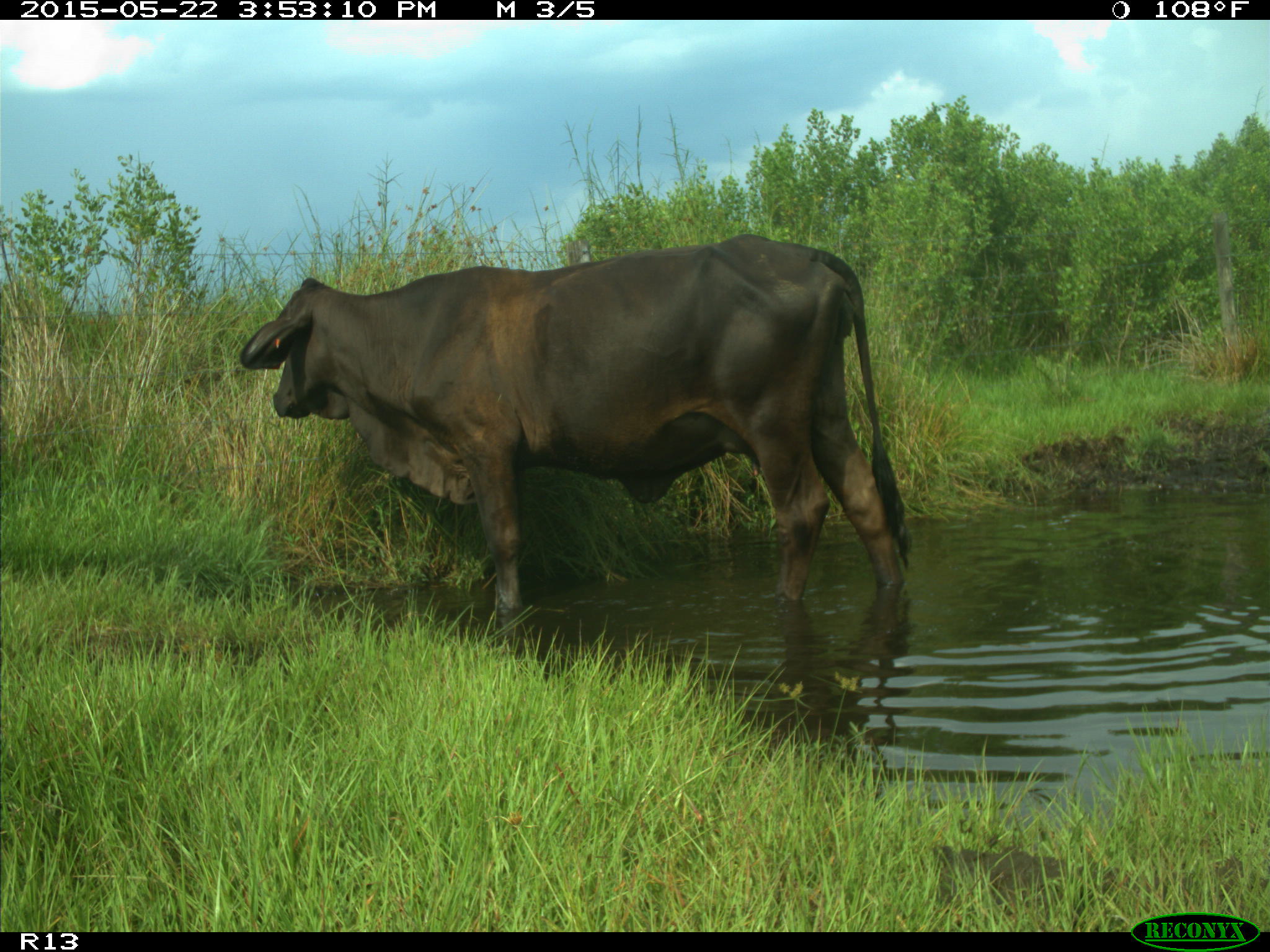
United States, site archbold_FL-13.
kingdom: Animalia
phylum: Chordata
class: Mammalia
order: Artiodactyla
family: Bovidae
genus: Bos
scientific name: Bos taurus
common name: domestic cow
Bos taurus (domestic cow).